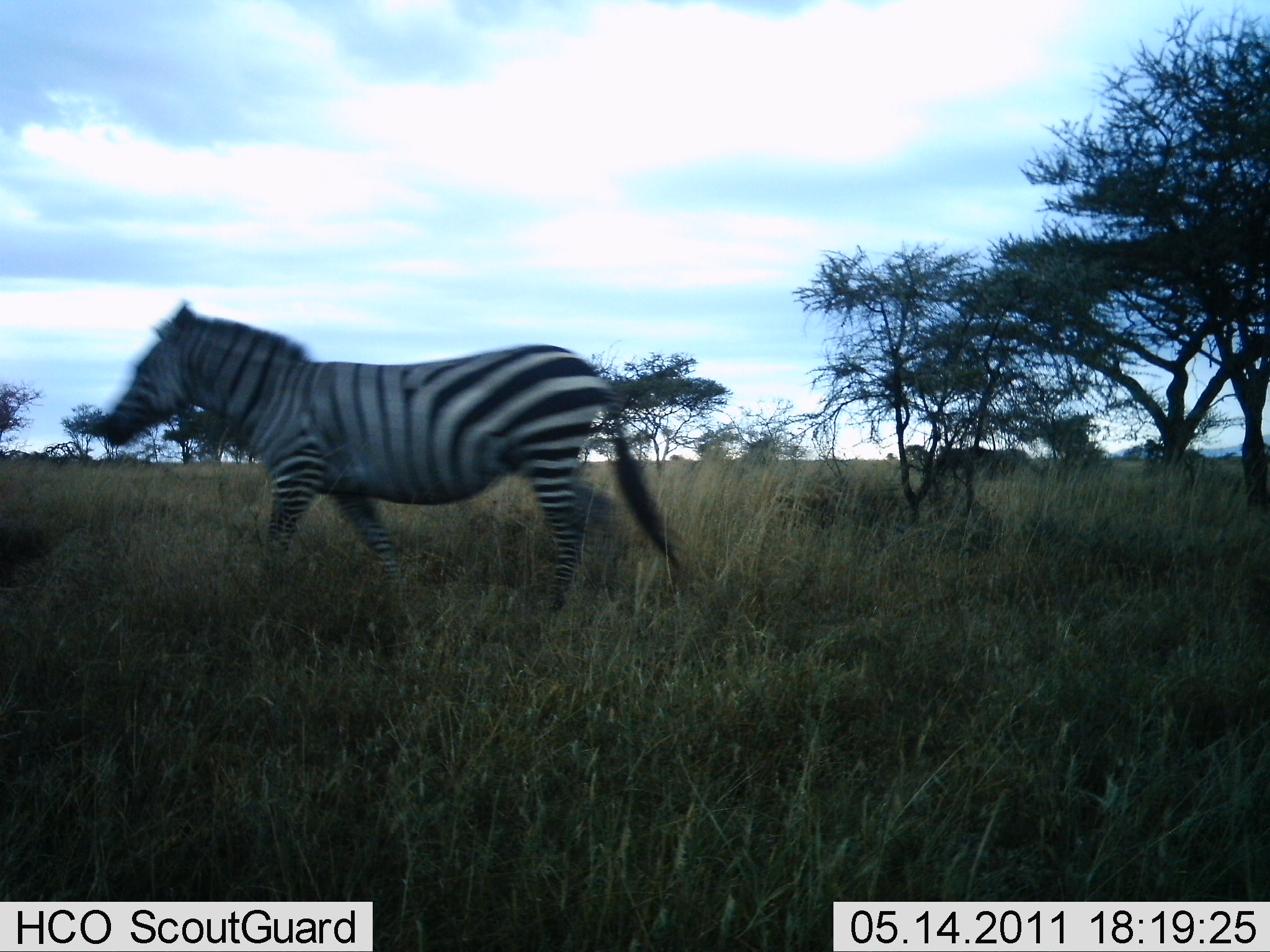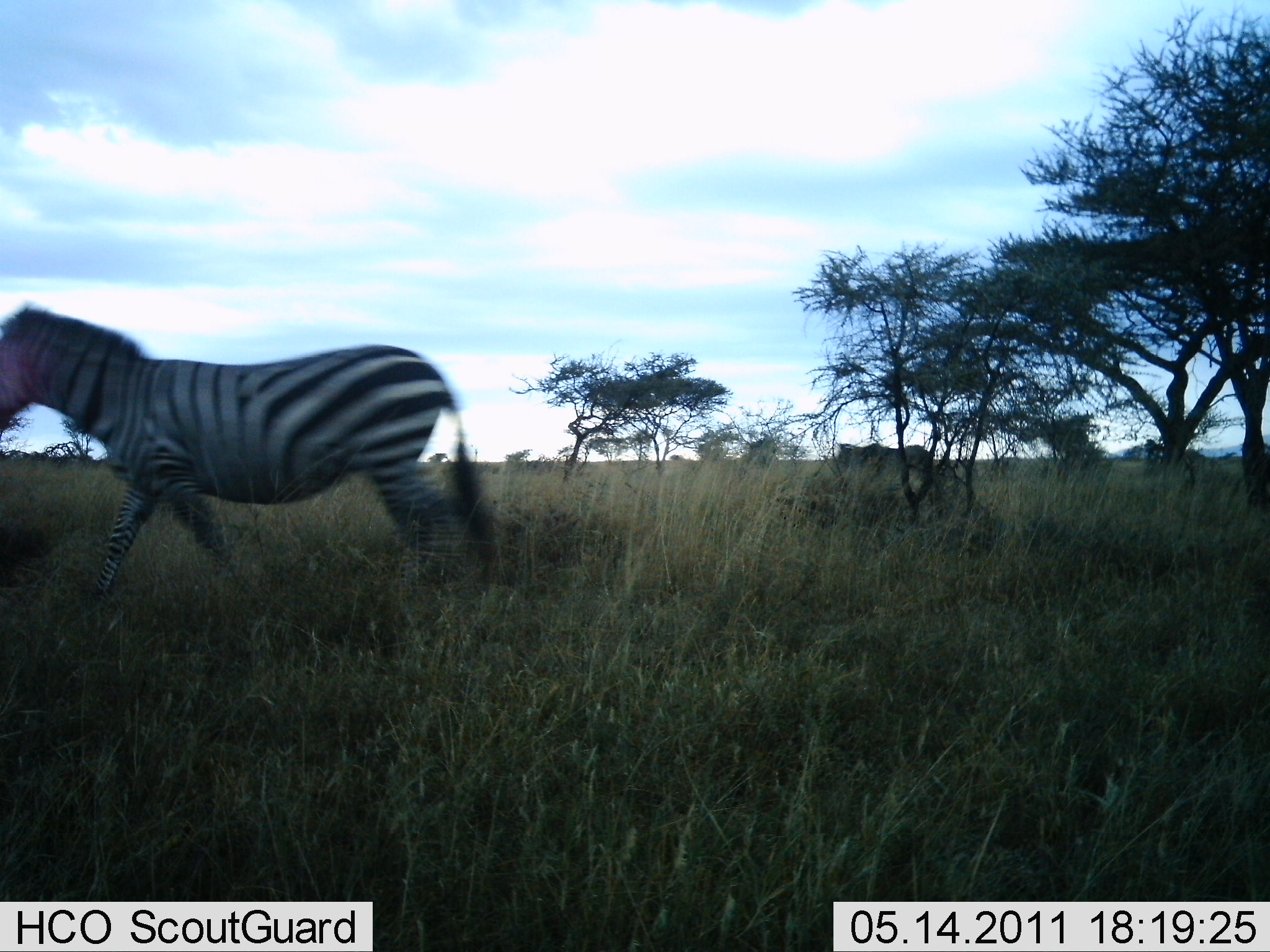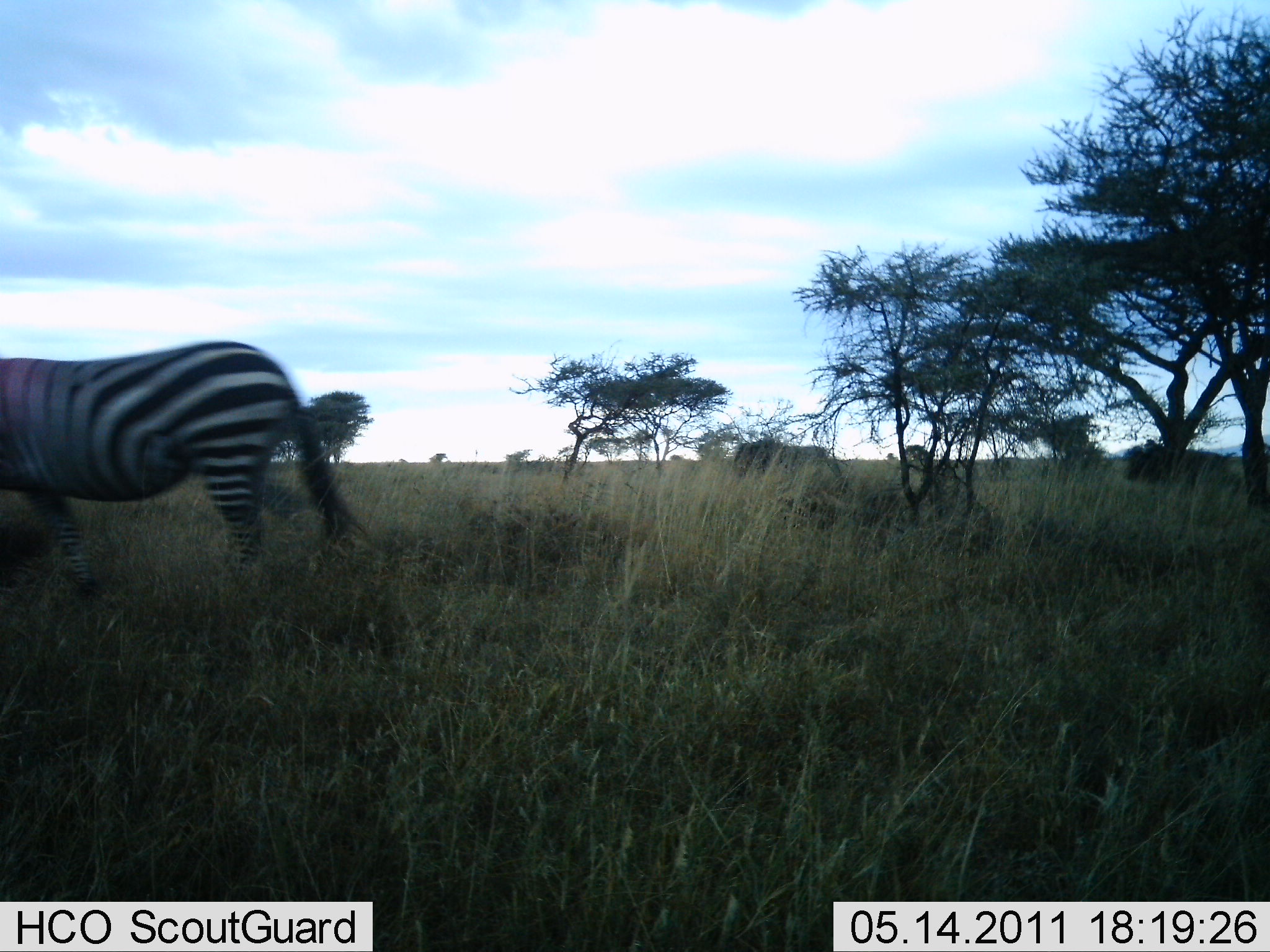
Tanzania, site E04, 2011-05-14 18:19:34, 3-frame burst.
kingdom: Animalia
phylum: Chordata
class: Mammalia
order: Perissodactyla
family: Equidae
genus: Equus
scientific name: Equus quagga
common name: plains zebra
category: zebra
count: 1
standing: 0%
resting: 0%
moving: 100%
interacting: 0%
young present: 0%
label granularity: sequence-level